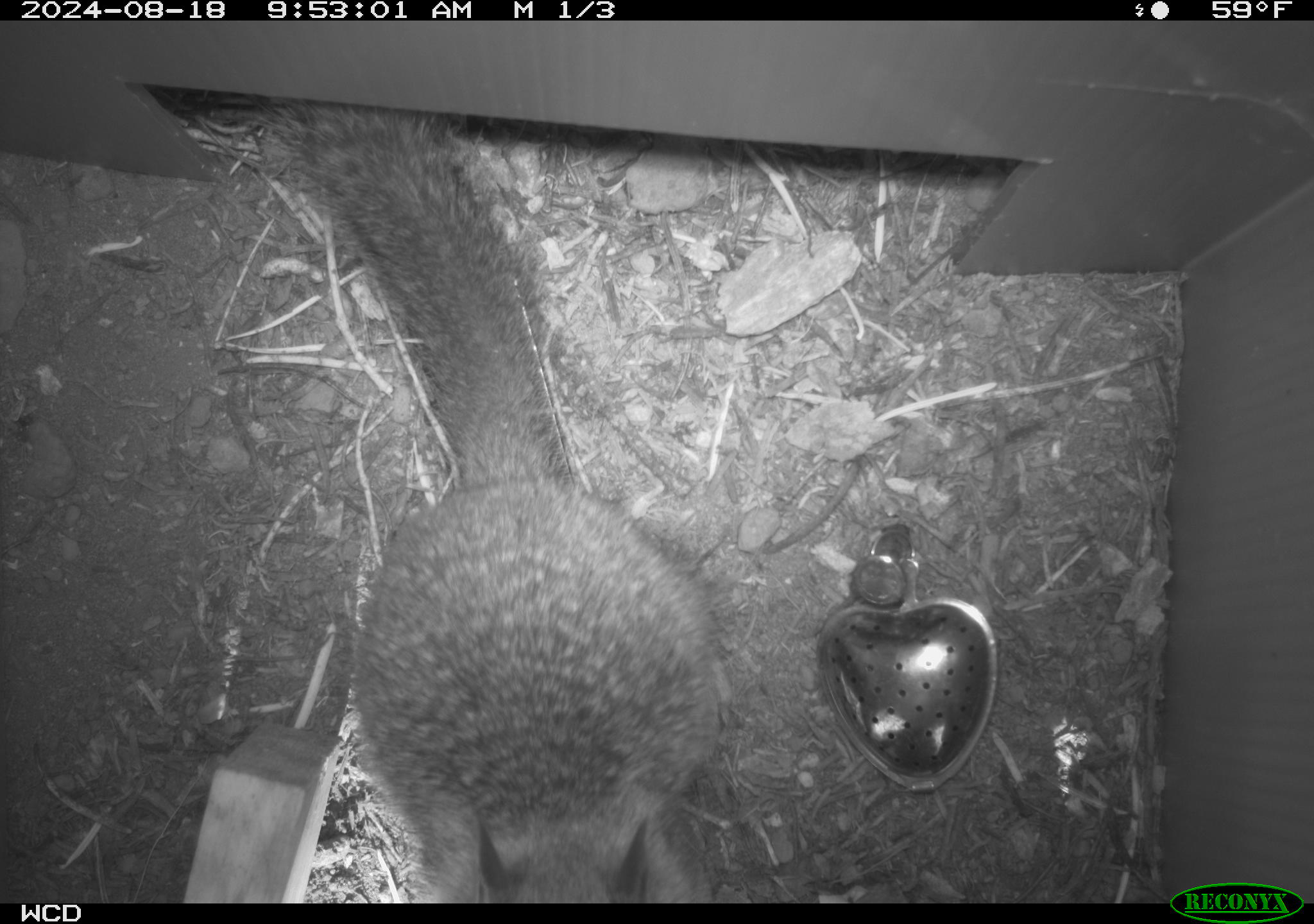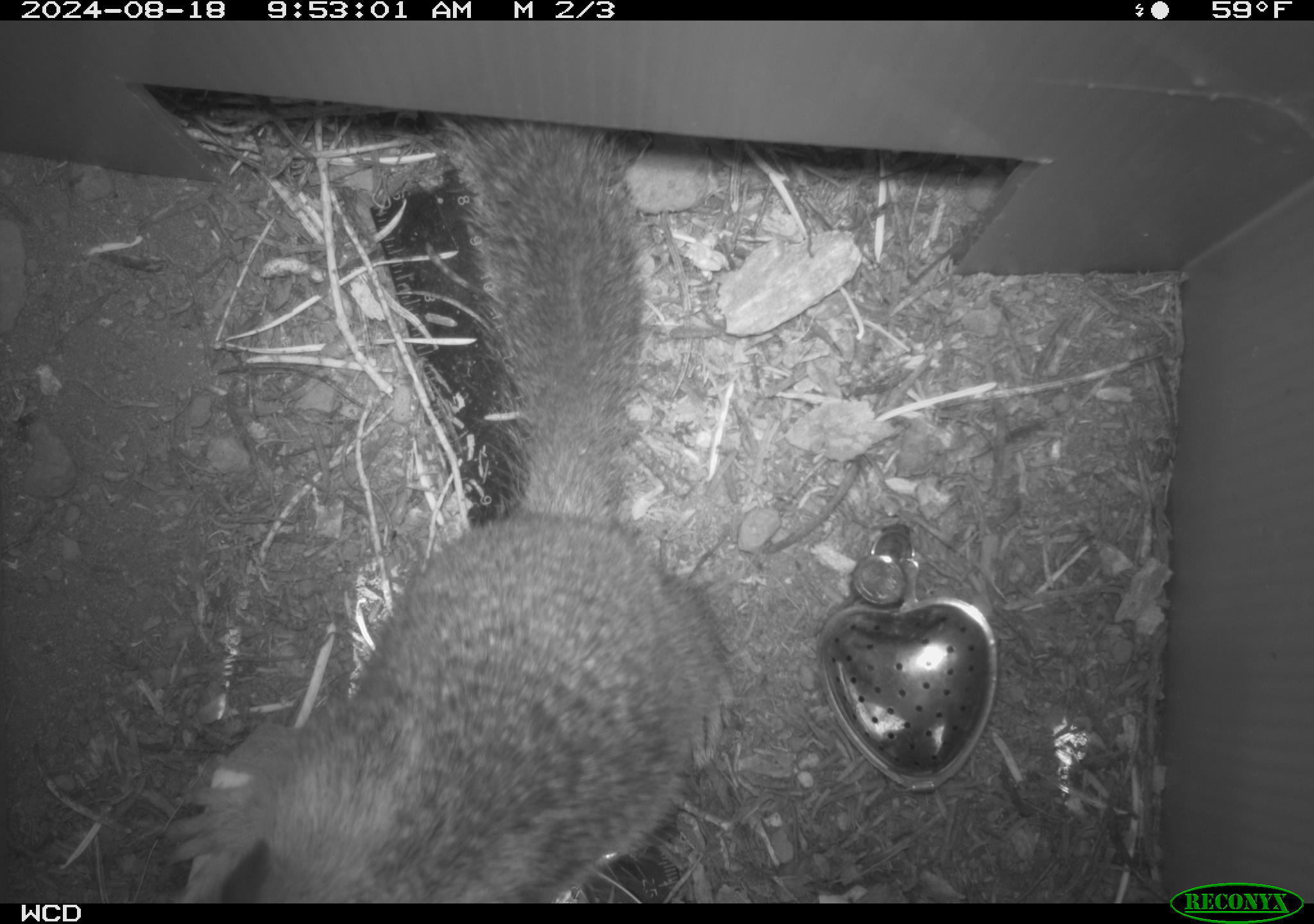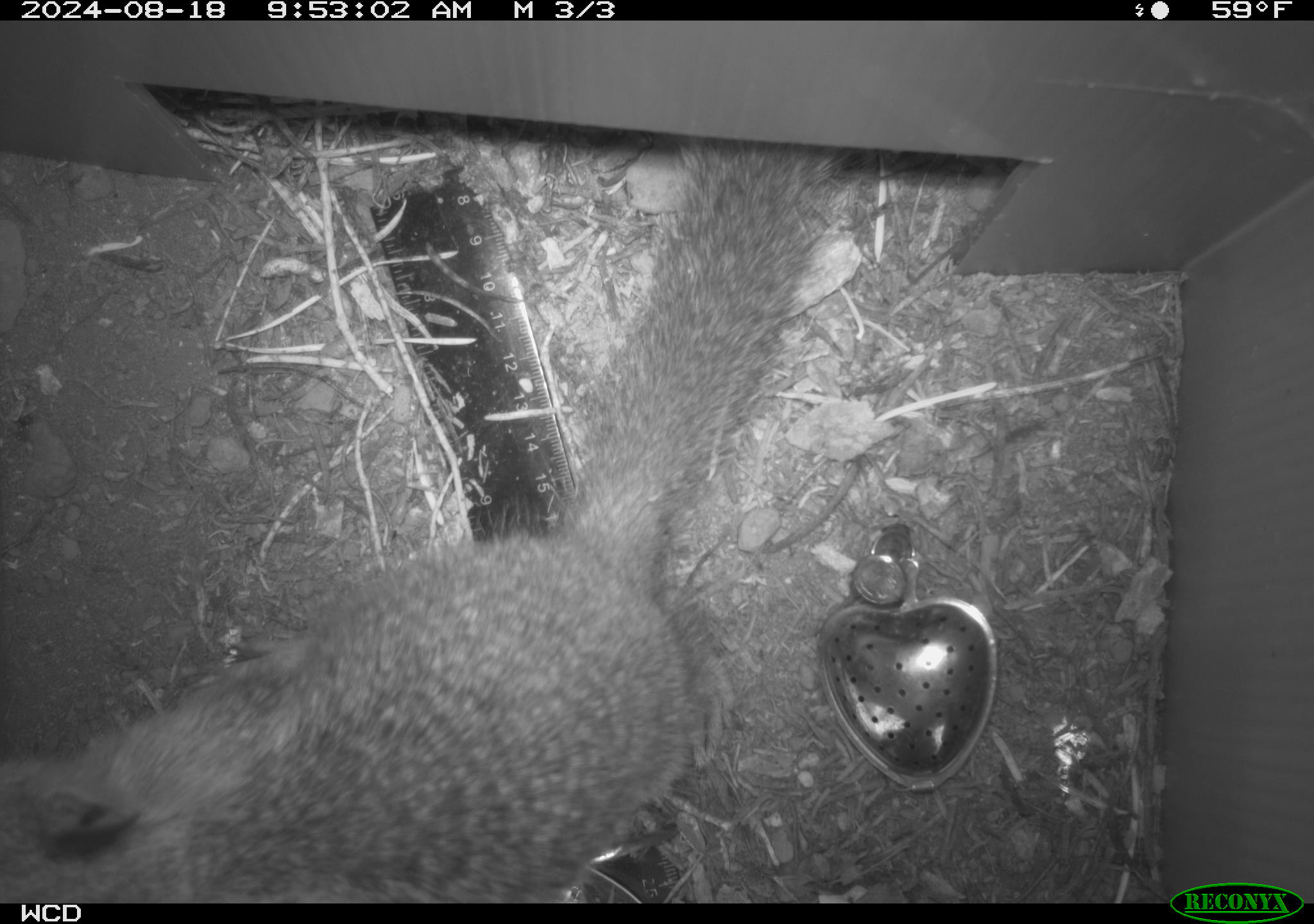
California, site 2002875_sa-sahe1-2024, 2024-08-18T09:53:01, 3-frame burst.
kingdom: Animalia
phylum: Chordata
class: Mammalia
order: Rodentia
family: Sciuridae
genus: Otospermophilus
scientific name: Otospermophilus beecheyi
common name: california ground squirrel